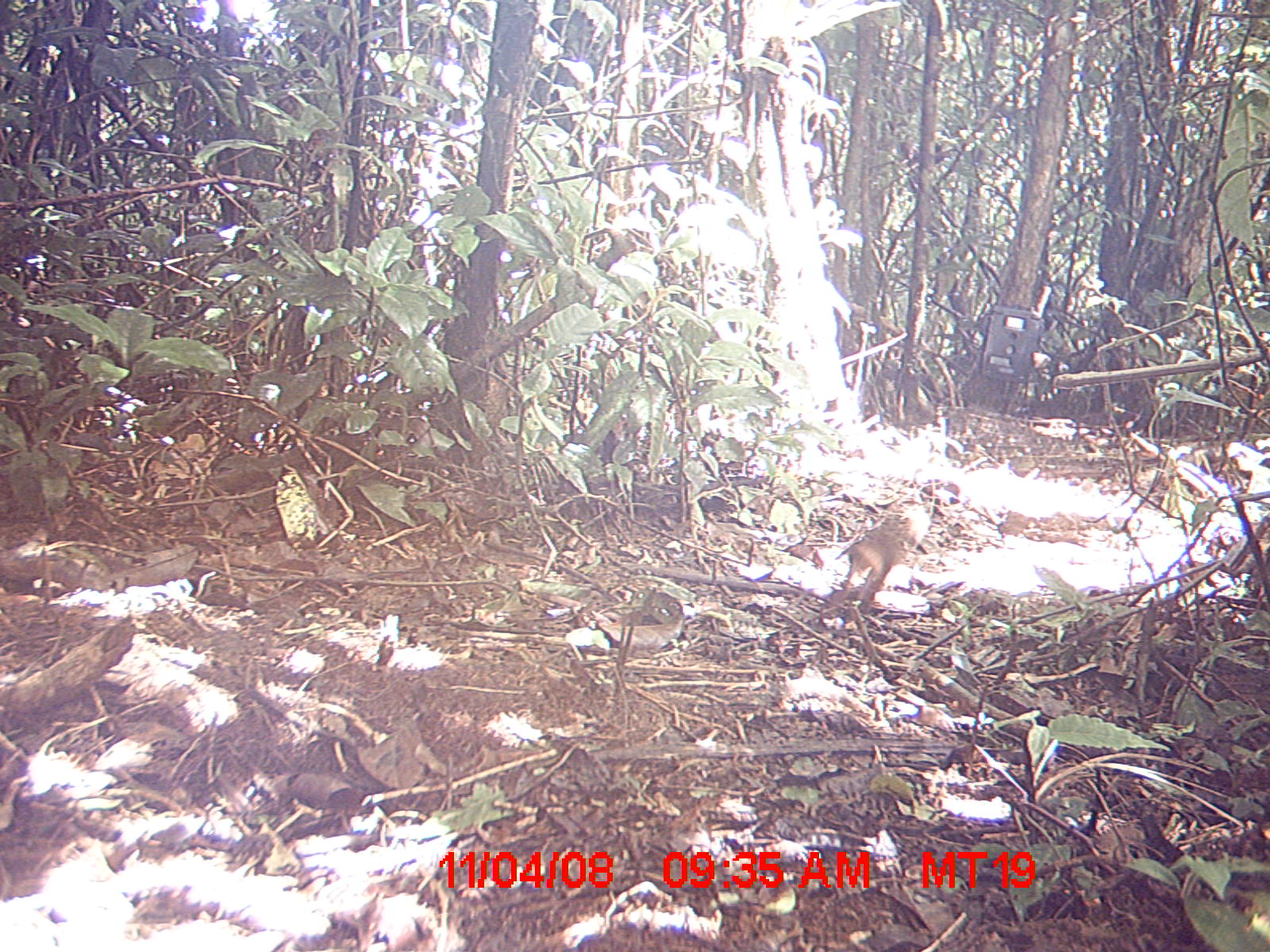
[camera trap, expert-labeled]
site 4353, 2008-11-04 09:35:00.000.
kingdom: Animalia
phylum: Chordata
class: Mammalia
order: Rodentia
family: Muridae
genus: Rattus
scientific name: Rattus rattus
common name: black rat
Rattus rattus (black rat), count 1.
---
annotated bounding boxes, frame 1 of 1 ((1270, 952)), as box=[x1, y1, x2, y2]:
rattus rattus: box=[836, 488, 933, 608]